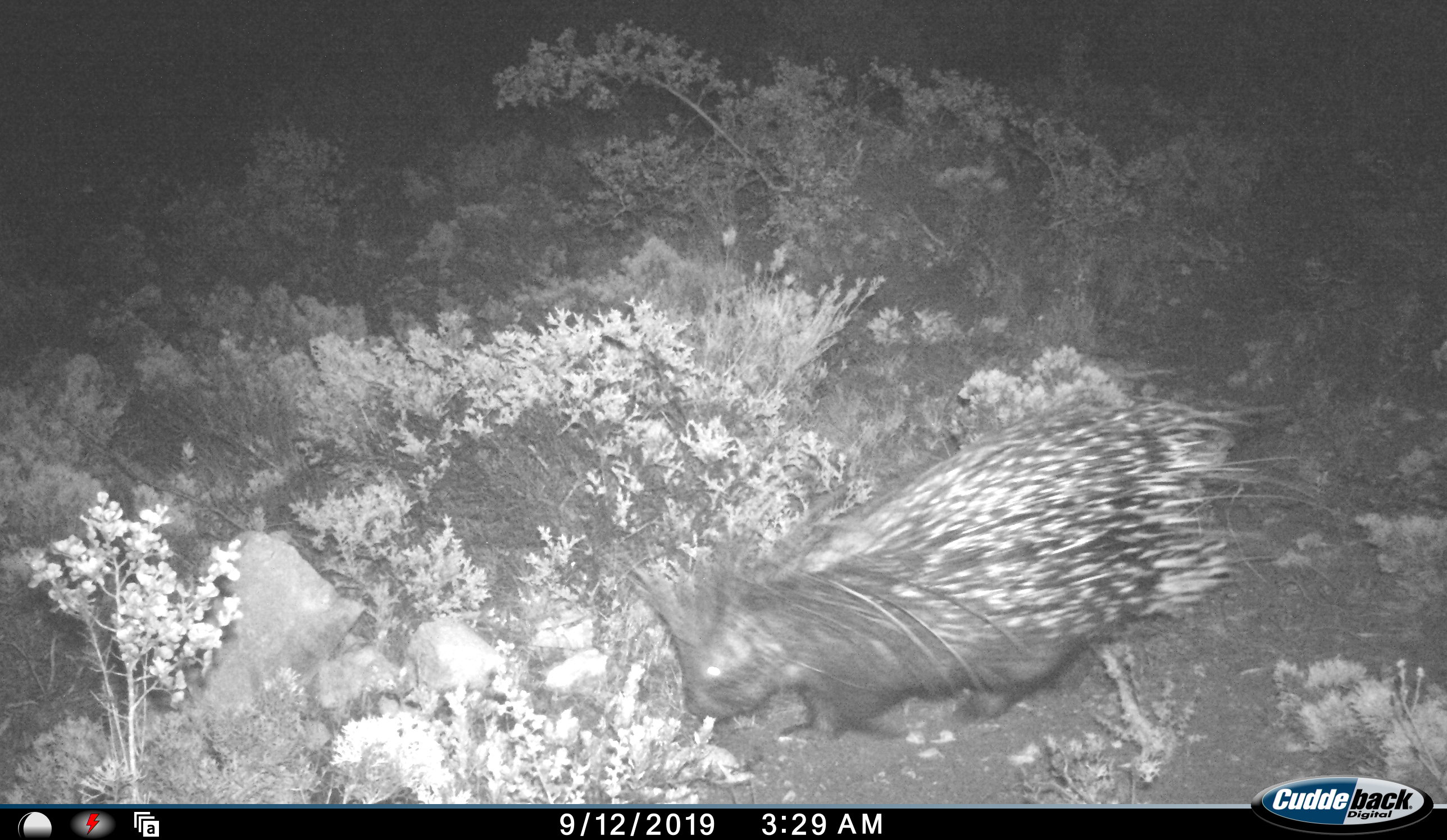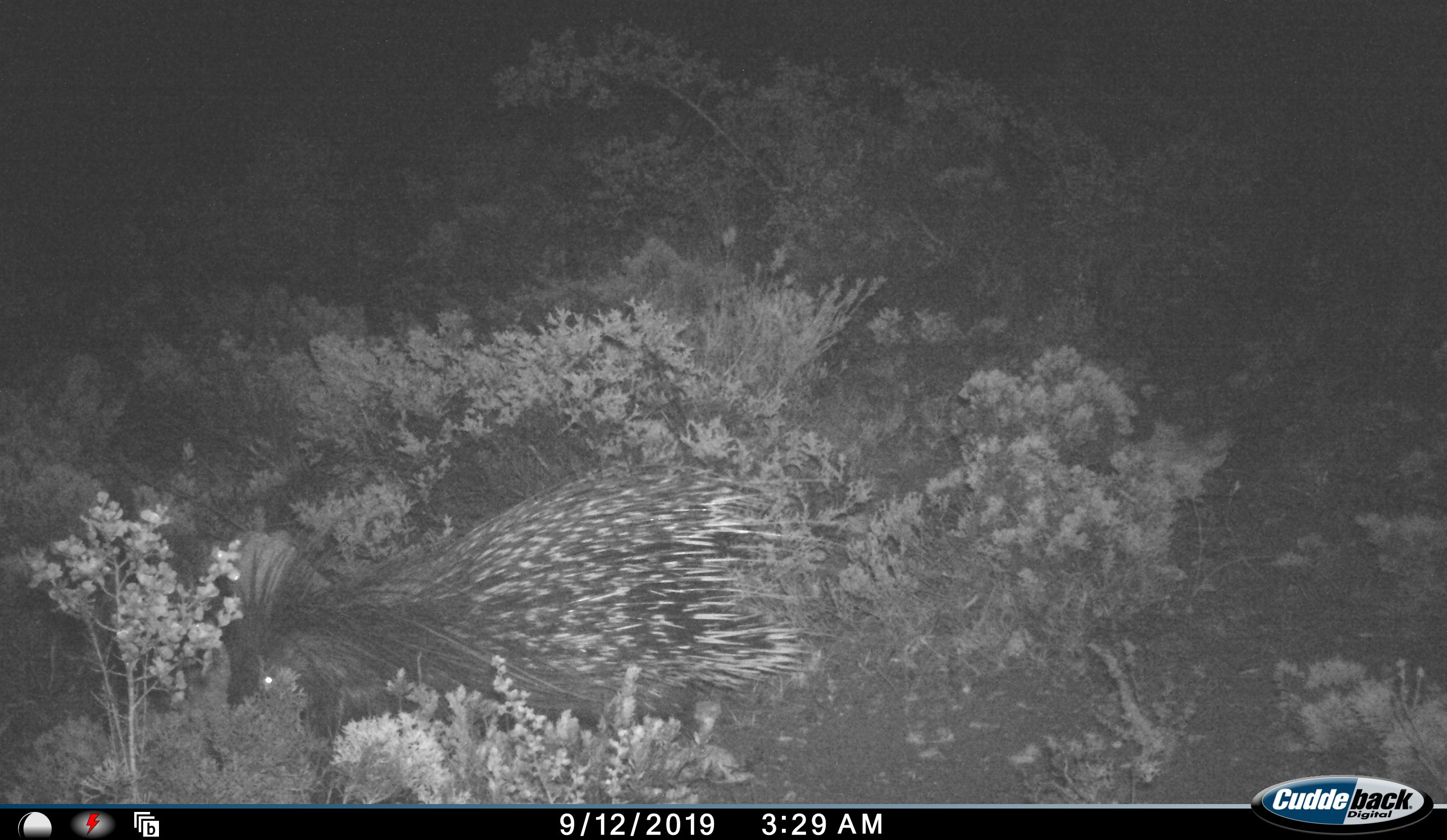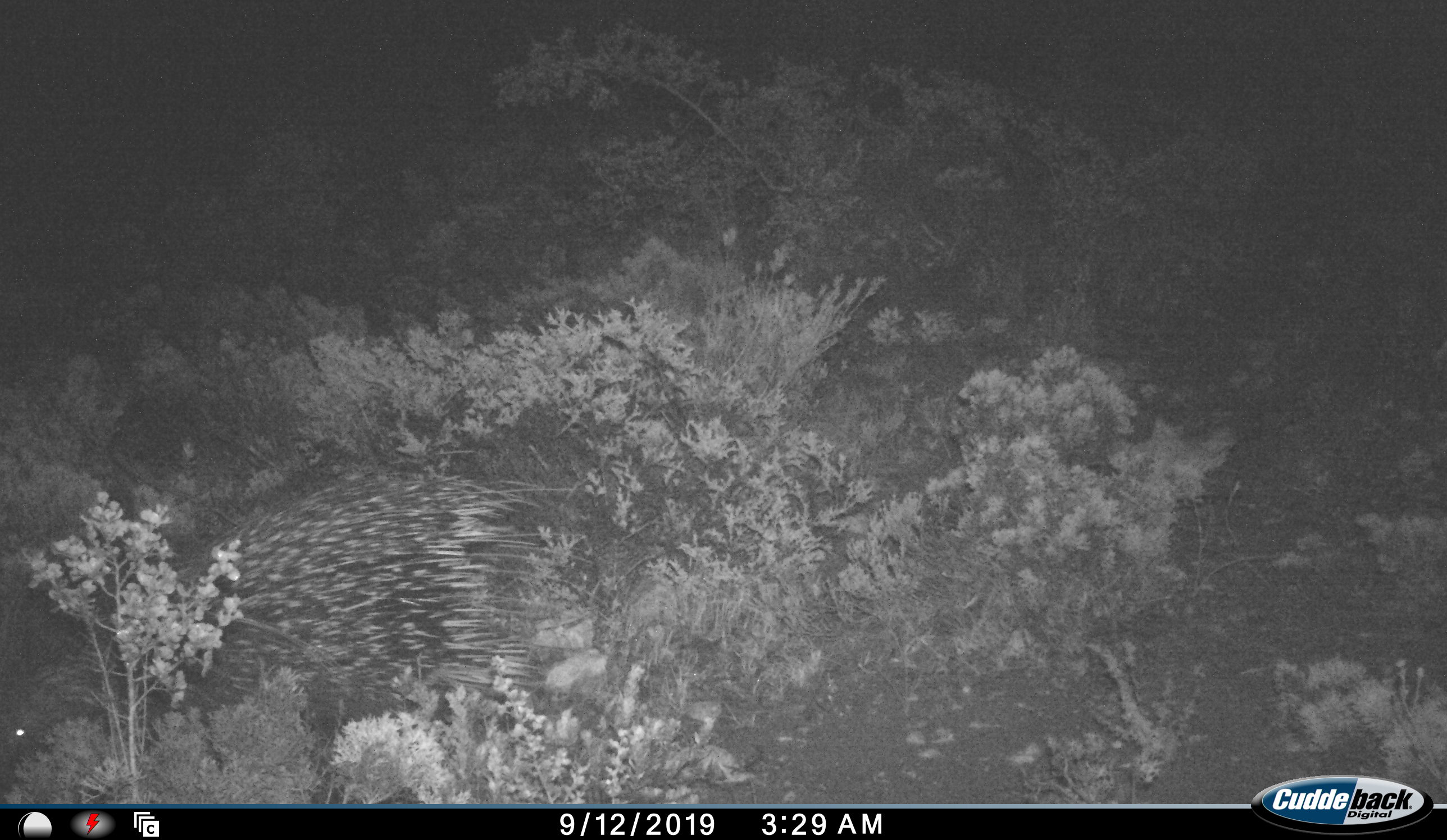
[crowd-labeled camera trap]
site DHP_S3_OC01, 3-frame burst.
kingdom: Animalia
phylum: Chordata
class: Mammalia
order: Rodentia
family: Hystricidae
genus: Hystrix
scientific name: Hystrix cristata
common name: crested porcupine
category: porcupine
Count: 1.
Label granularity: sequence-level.